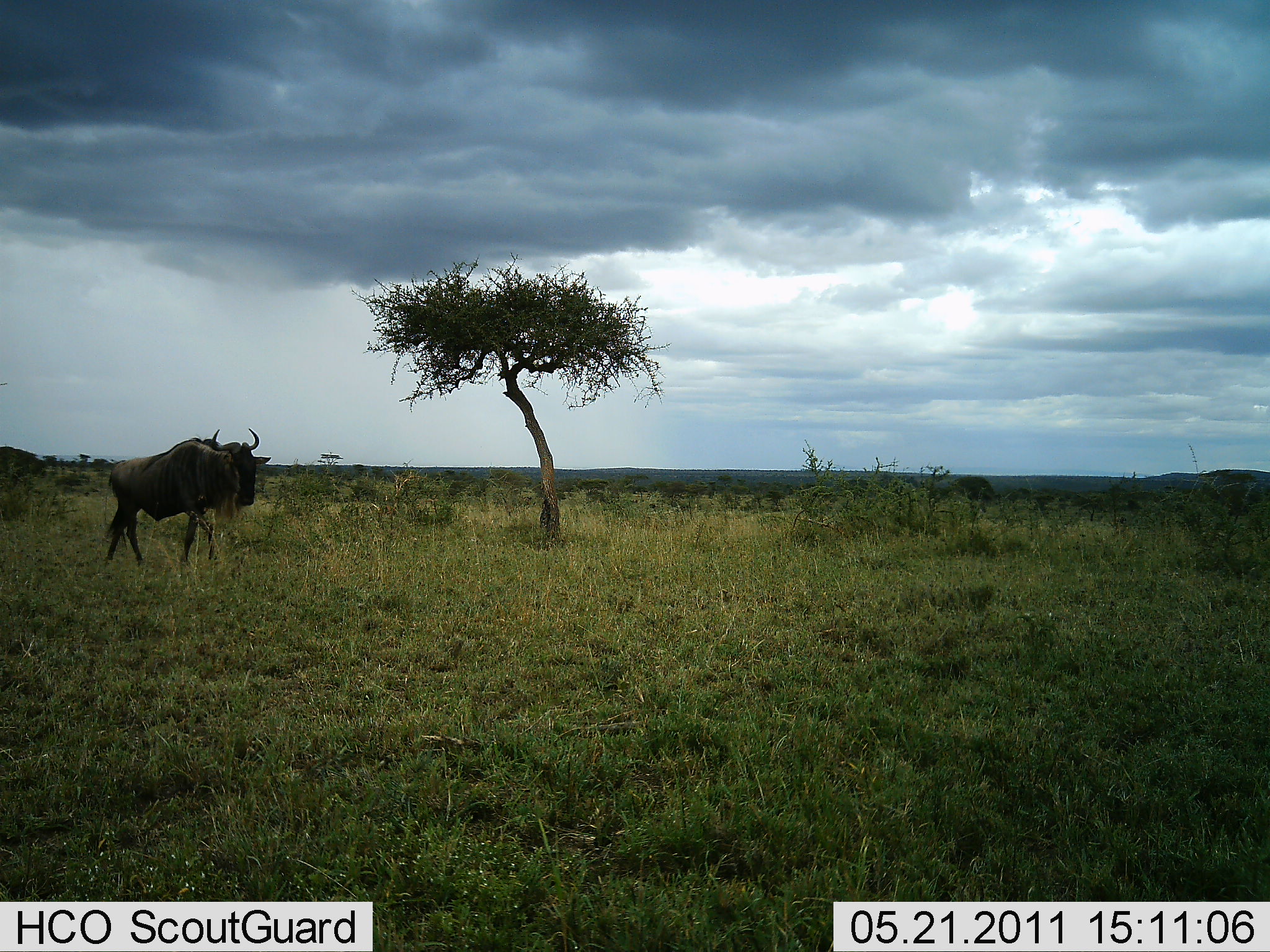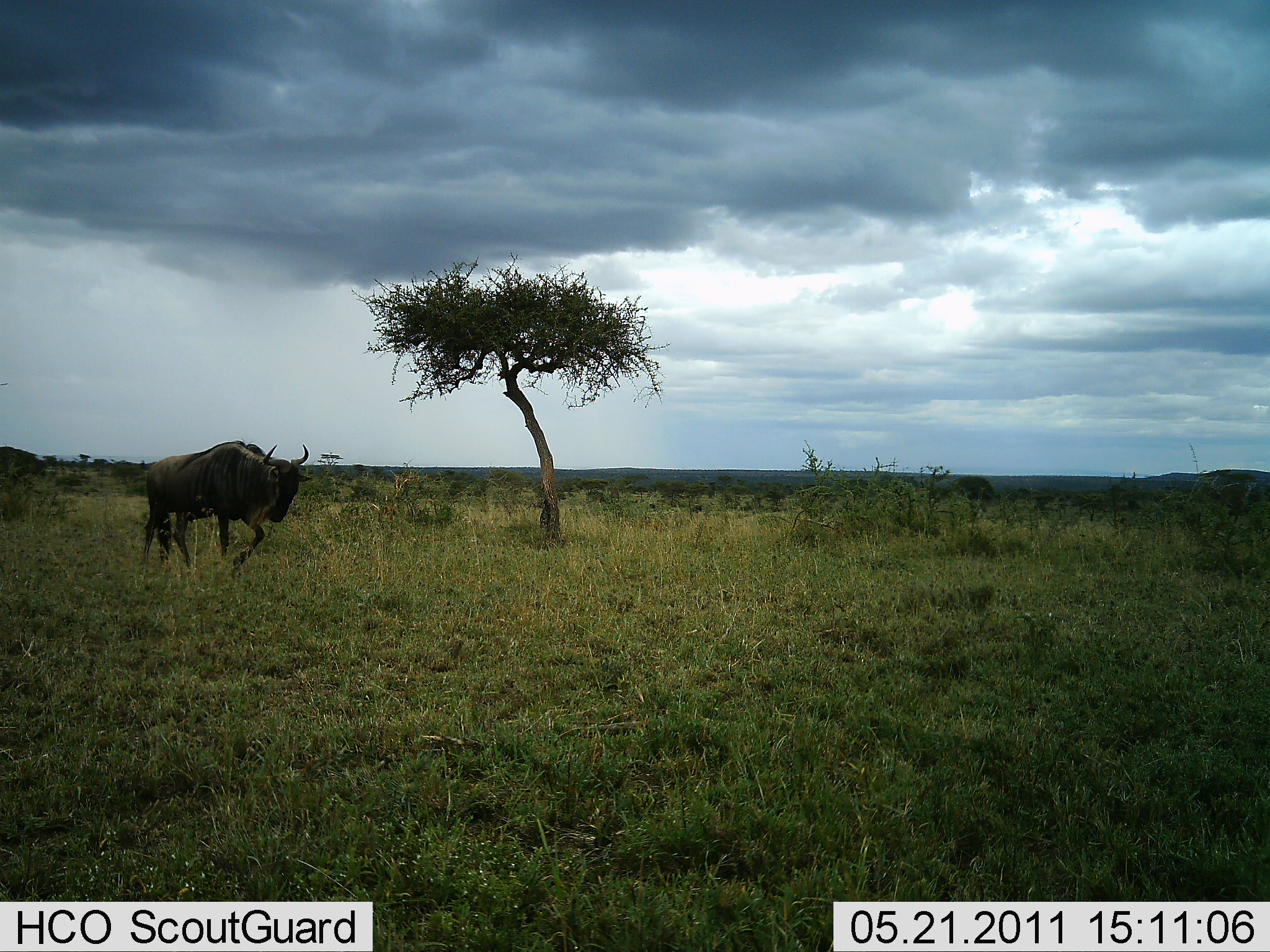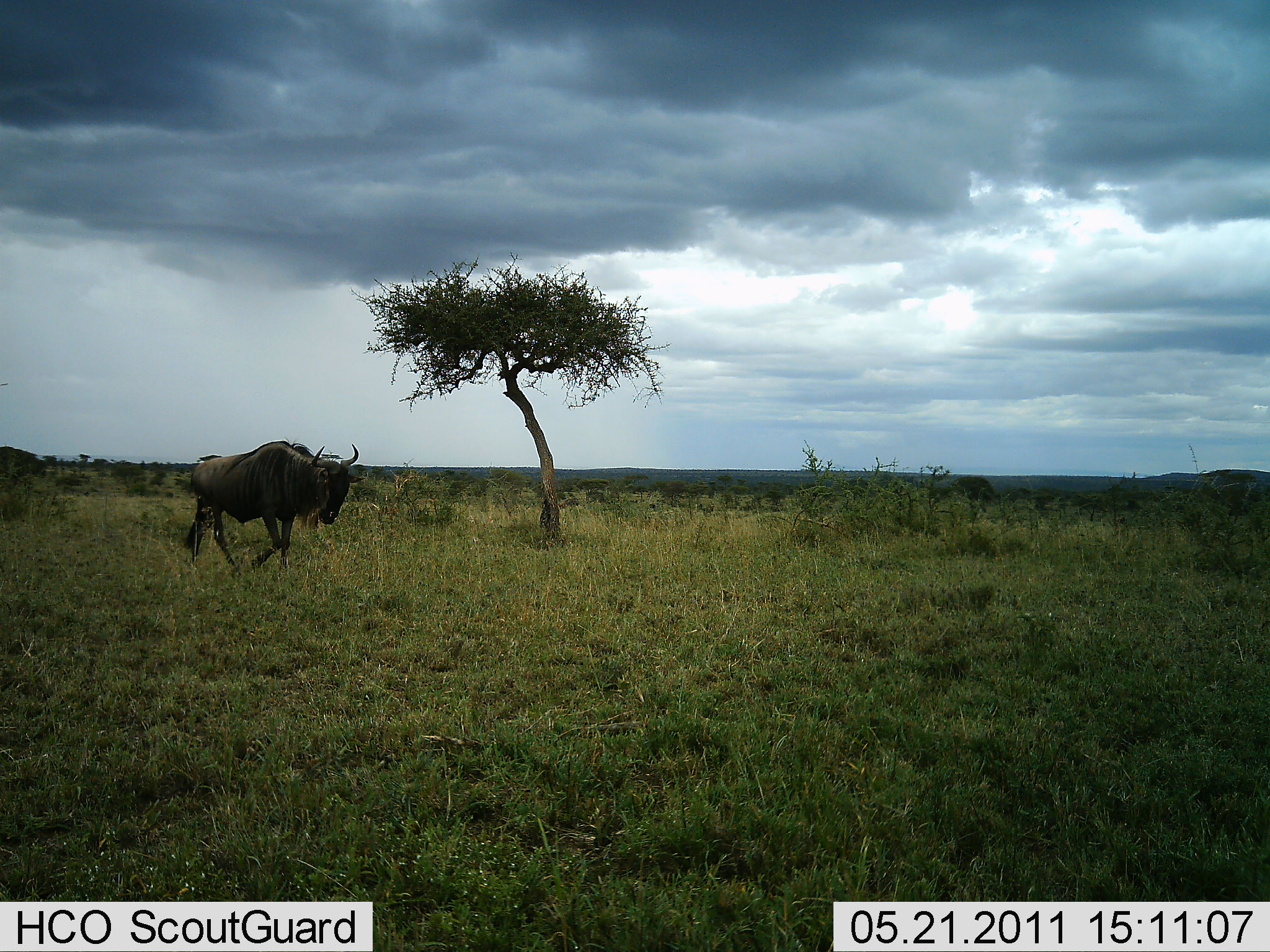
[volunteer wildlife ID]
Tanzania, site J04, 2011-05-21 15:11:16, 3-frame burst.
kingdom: Animalia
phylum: Chordata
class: Mammalia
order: Artiodactyla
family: Bovidae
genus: Connochaetes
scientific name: Connochaetes taurinus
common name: blue wildebeest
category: wildebeest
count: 1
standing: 8%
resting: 0%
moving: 92%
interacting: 0%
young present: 0%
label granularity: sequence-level